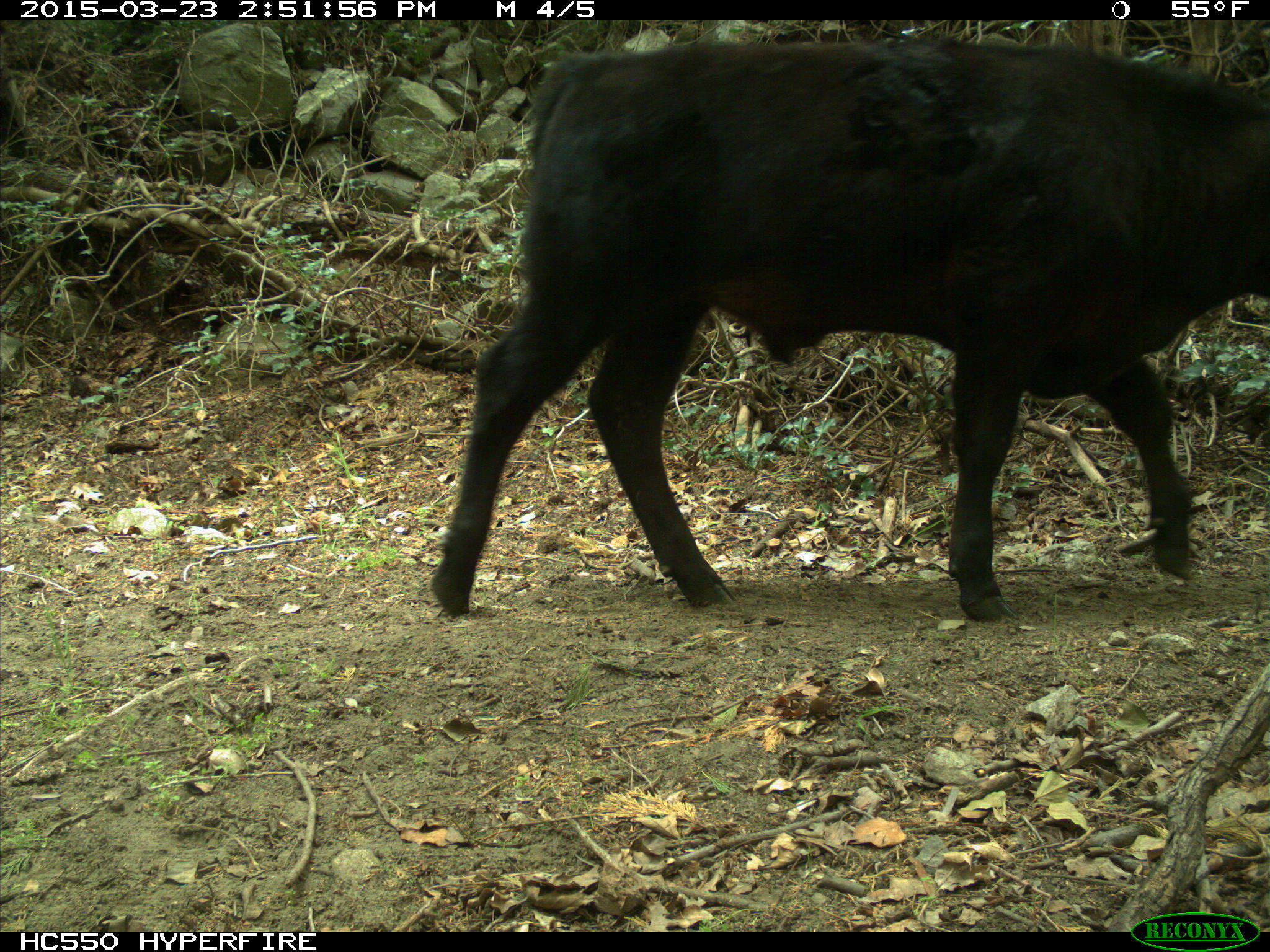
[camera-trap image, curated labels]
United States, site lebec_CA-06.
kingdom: Animalia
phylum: Chordata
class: Mammalia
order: Artiodactyla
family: Bovidae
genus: Bos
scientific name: Bos taurus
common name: domestic cow